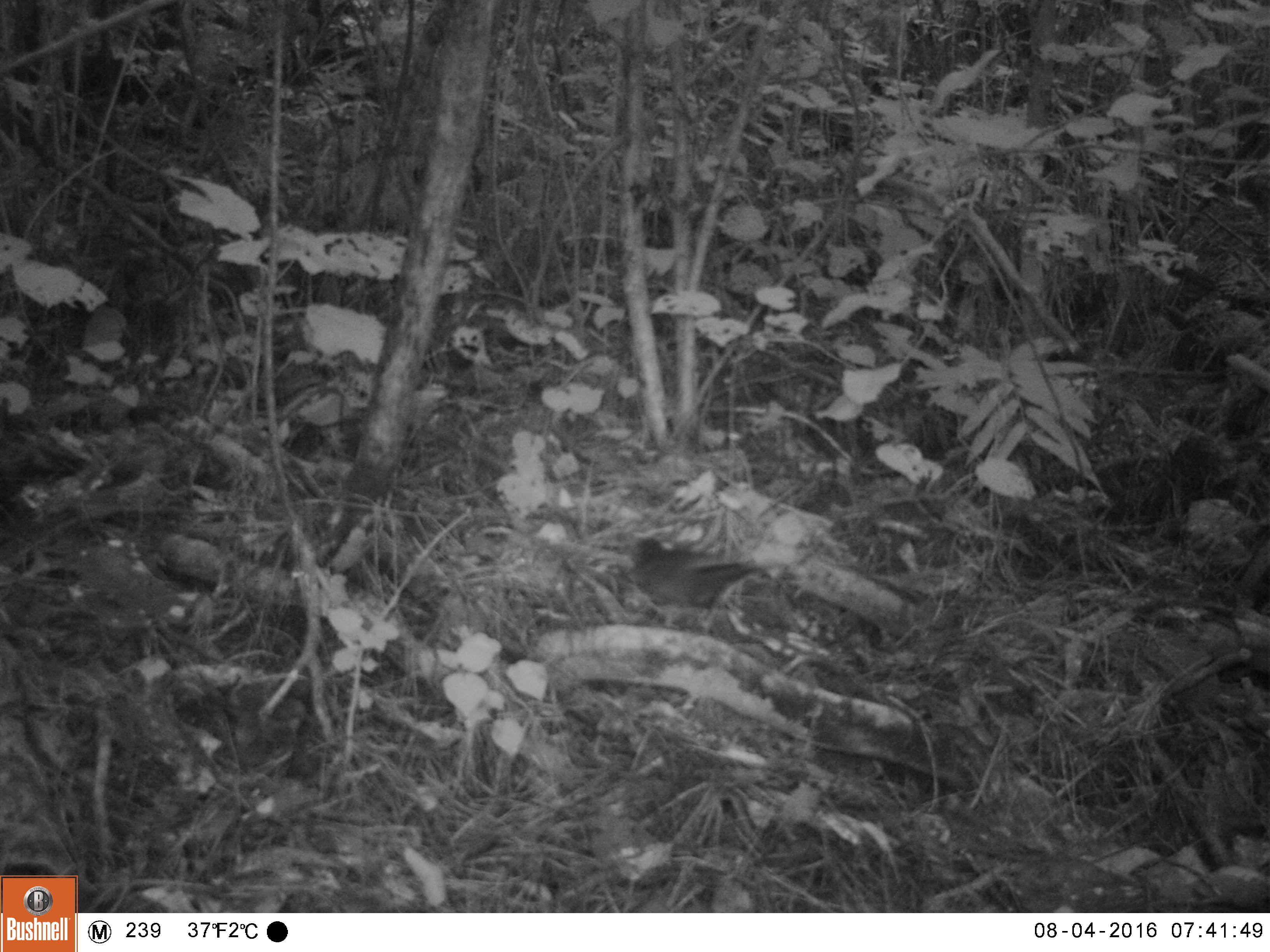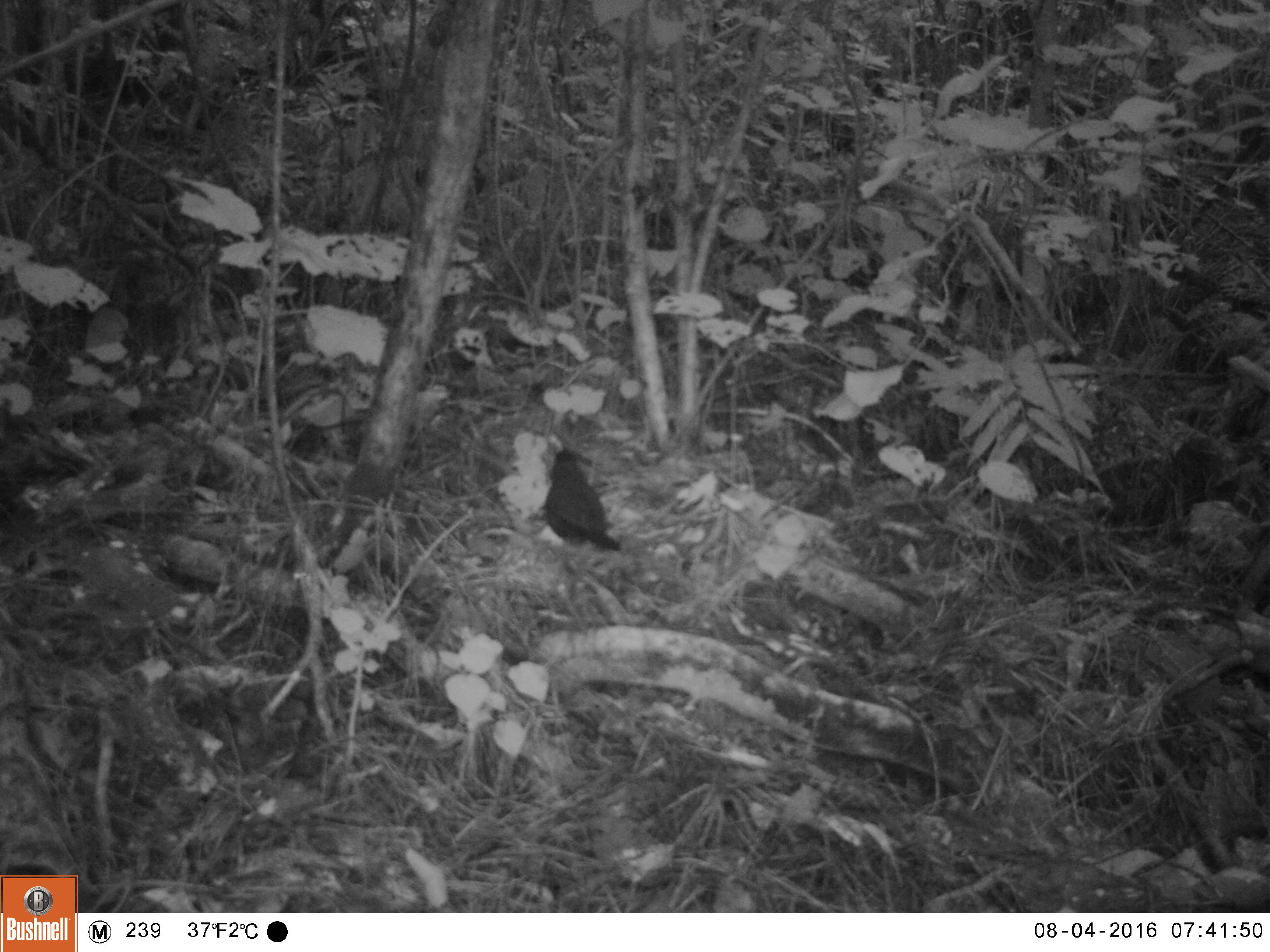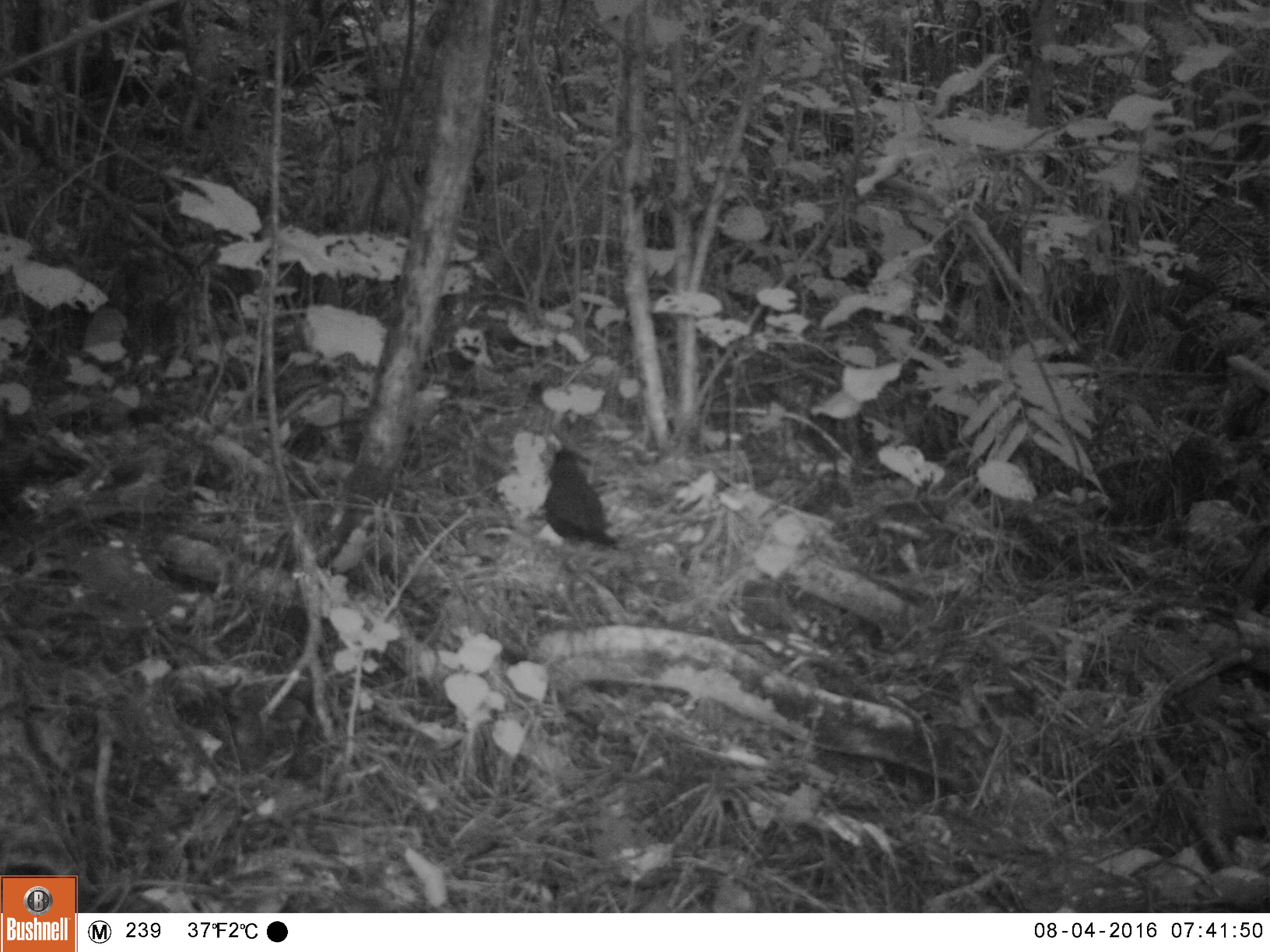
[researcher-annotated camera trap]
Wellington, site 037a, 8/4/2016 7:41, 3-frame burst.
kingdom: Animalia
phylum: Chordata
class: Aves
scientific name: Aves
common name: bird